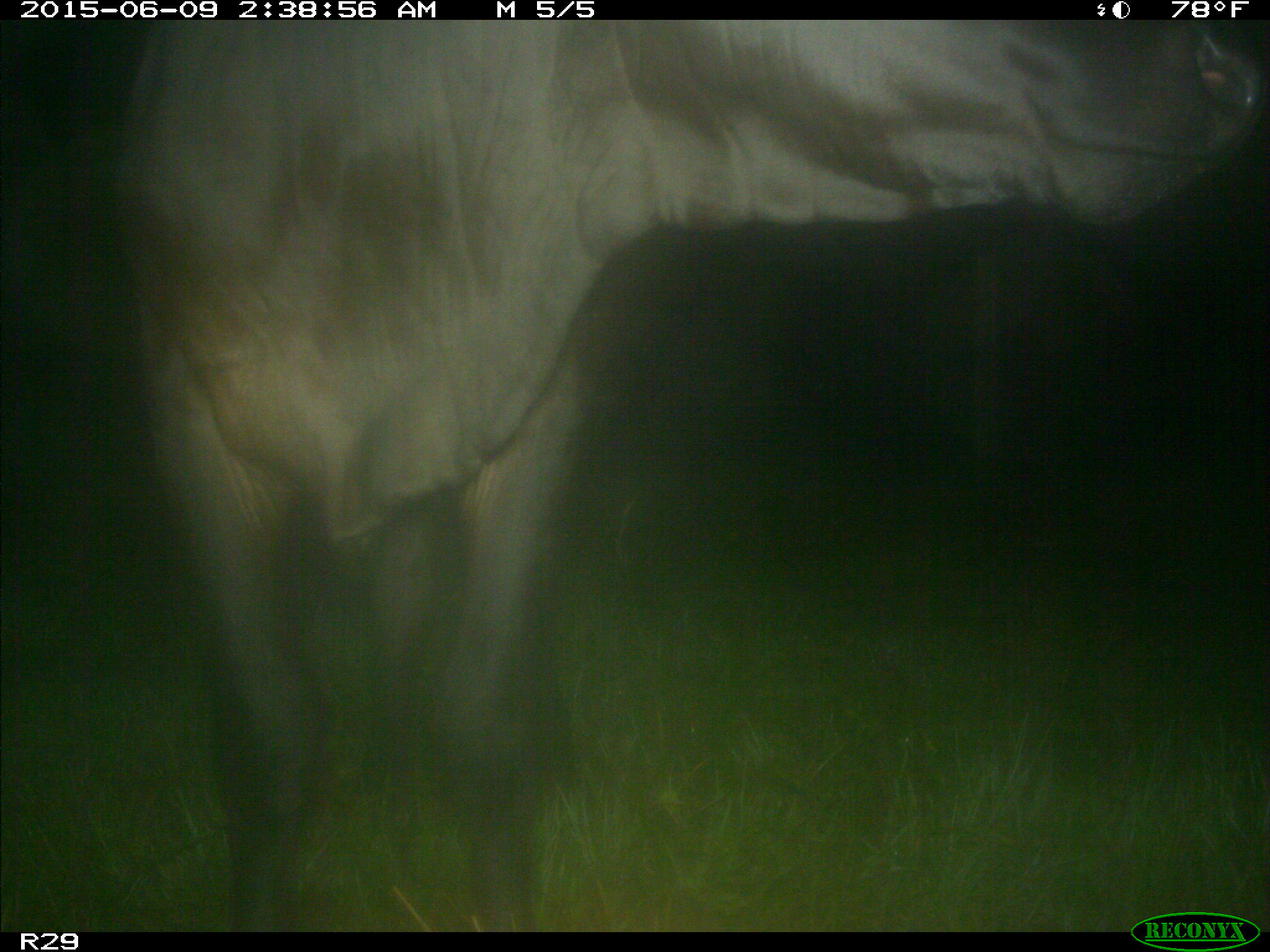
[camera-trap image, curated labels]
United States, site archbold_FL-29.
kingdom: Animalia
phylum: Chordata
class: Mammalia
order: Artiodactyla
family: Bovidae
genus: Bos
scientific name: Bos taurus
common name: domestic cow